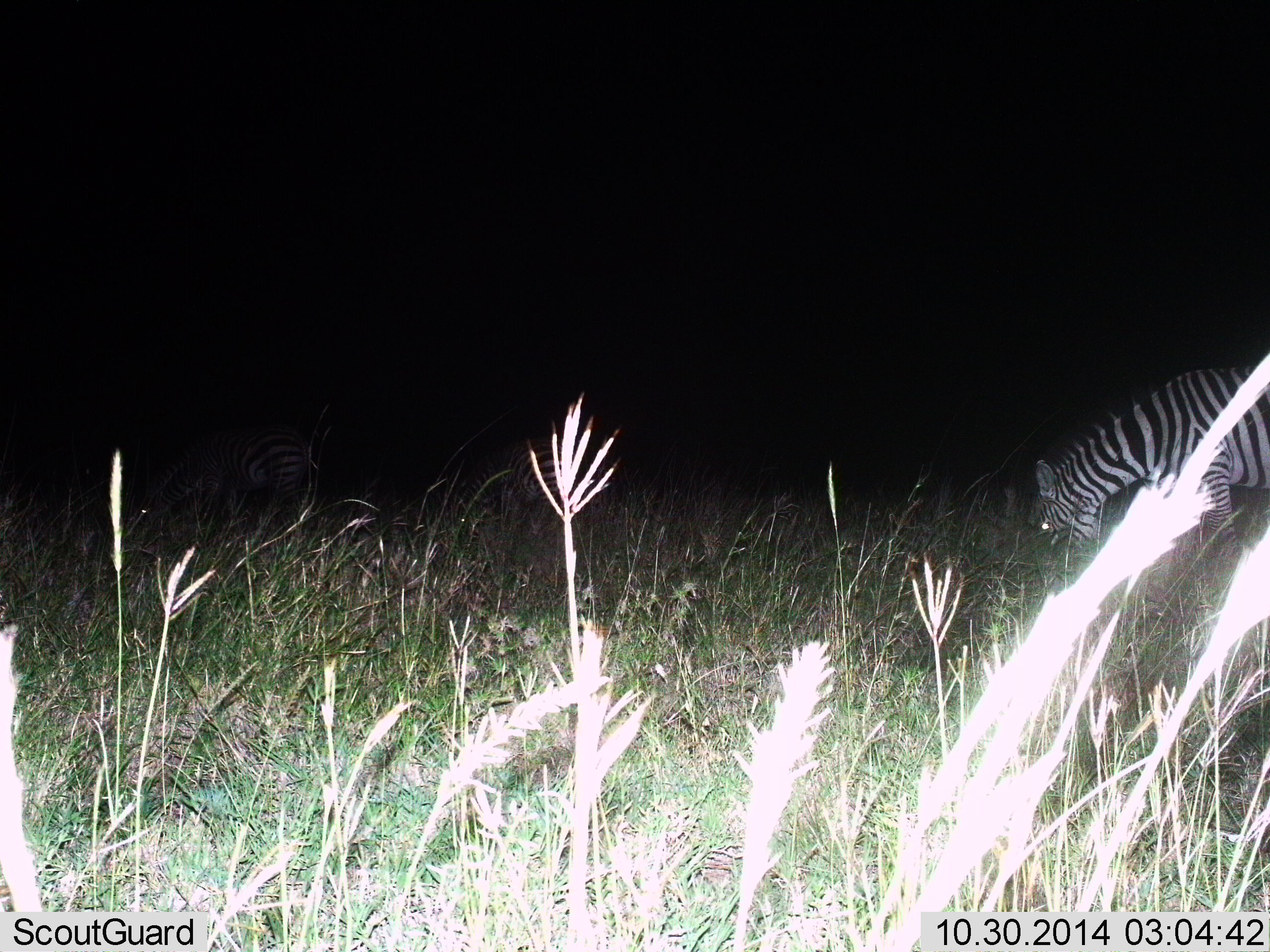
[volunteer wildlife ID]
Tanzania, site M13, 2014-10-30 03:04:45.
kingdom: Animalia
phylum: Chordata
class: Mammalia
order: Perissodactyla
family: Equidae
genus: Equus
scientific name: Equus quagga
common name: plains zebra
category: zebra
Zebra (plains zebra) (Equus quagga), count 1. Behavior (volunteer vote fractions): standing 22%, resting 0%, moving 0%, interacting 0%. Young present (vote fraction): 0%. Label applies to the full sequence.